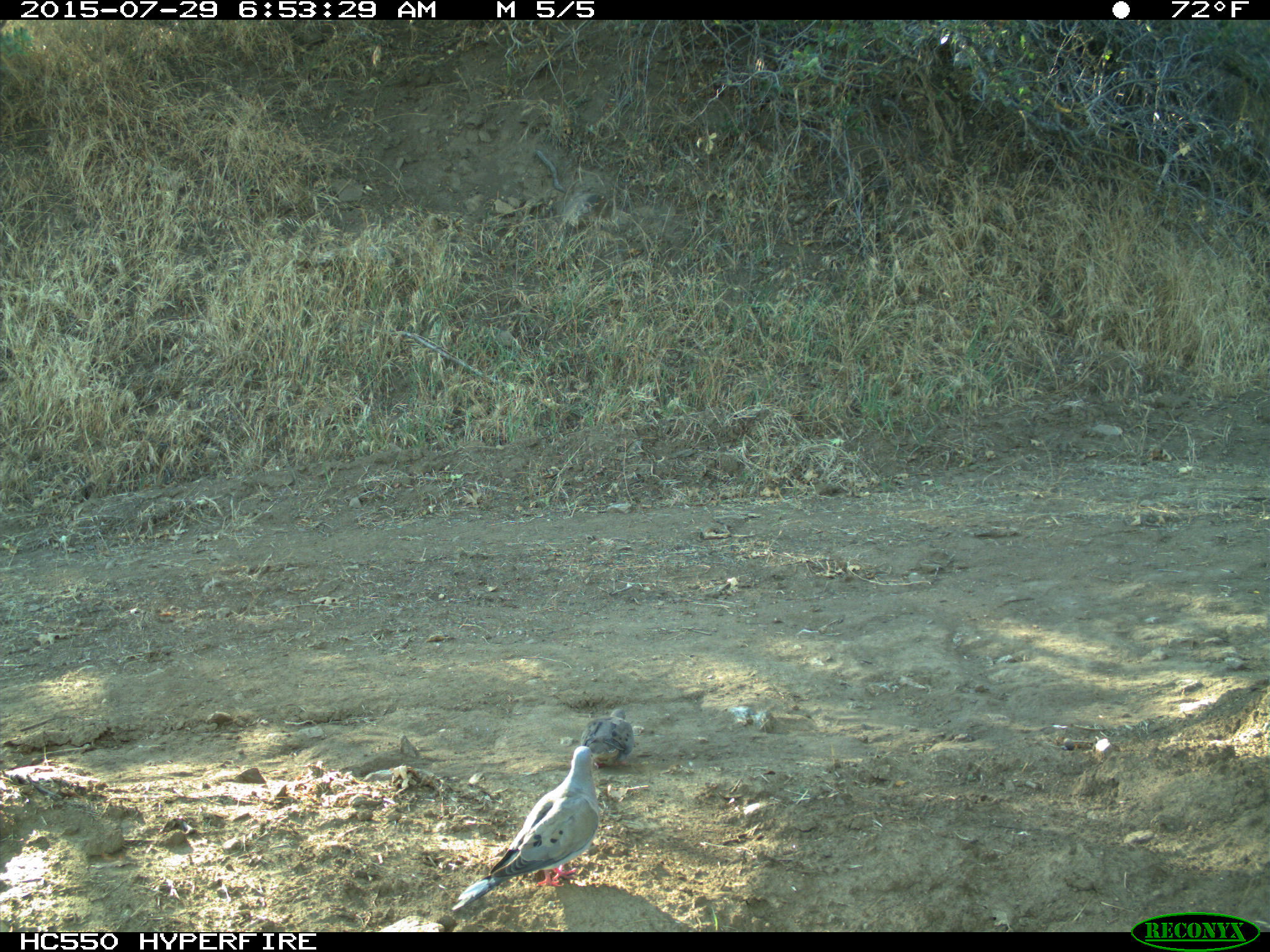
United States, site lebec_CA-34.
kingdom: Animalia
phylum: Chordata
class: Aves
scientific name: Aves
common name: birds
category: unidentified bird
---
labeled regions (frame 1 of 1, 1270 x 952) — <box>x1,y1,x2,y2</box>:
animal: <box>451,746,601,911</box>; <box>580,708,635,769</box>